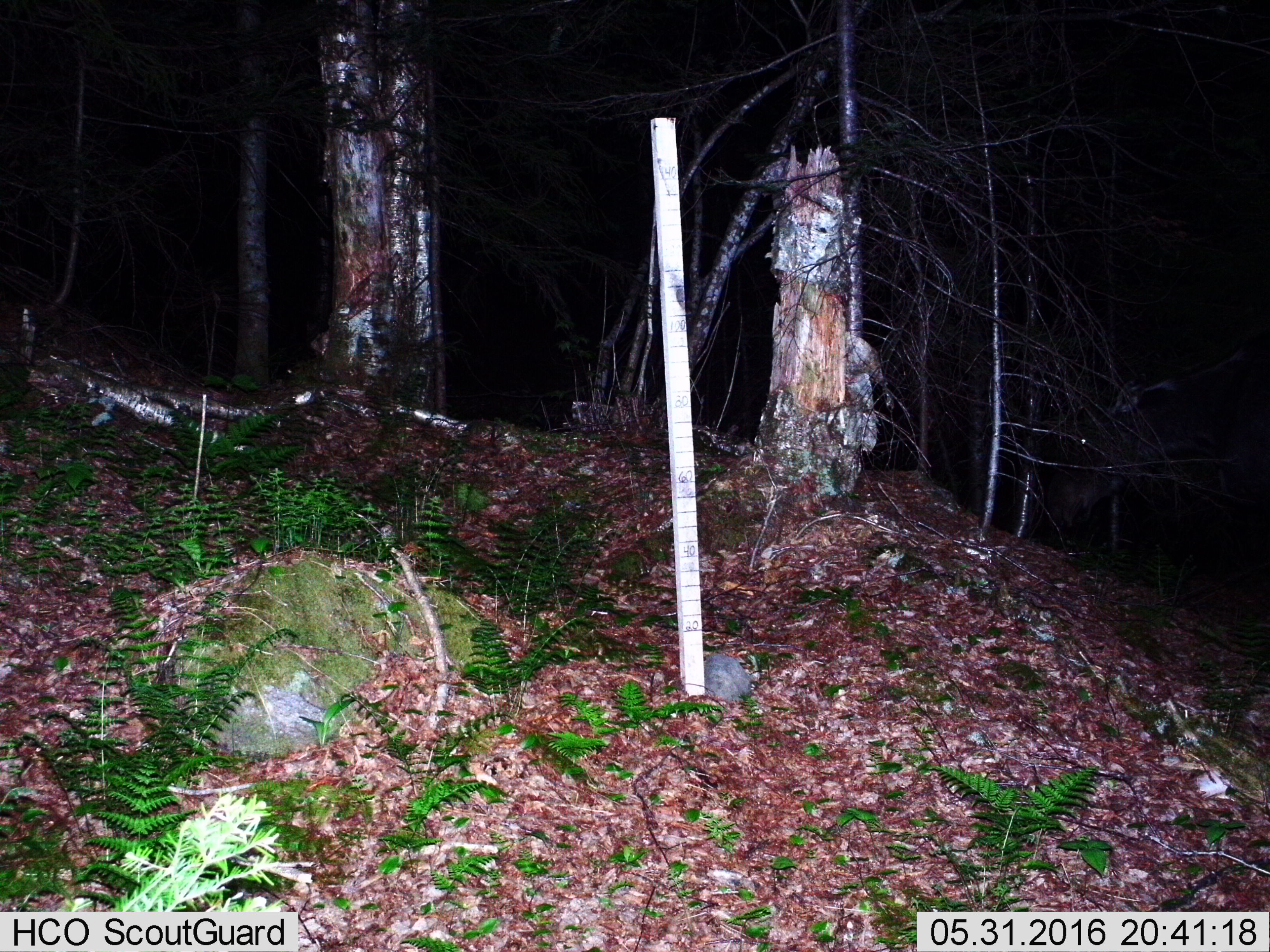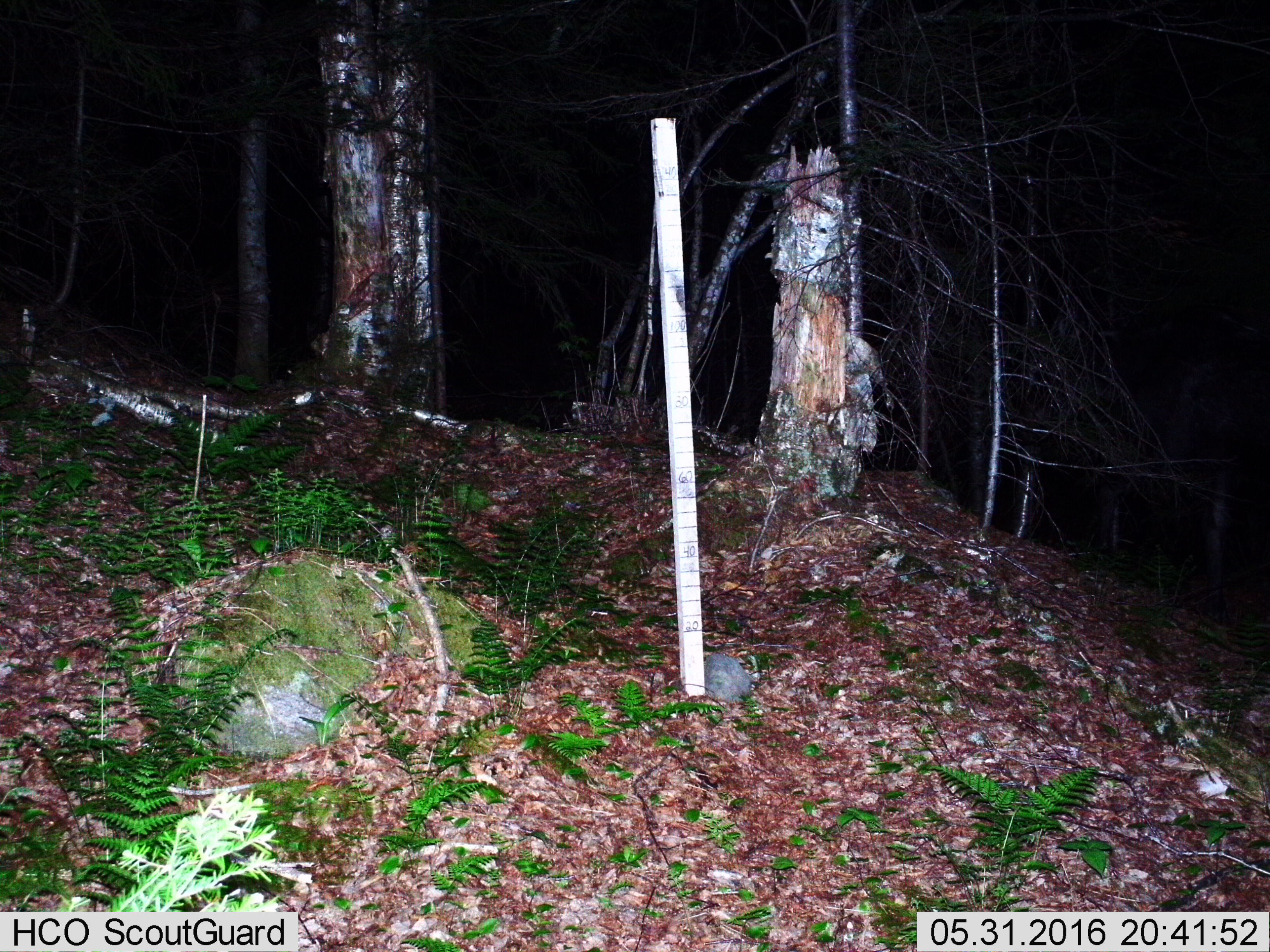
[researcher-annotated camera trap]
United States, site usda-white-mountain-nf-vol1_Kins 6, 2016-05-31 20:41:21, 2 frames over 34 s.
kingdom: Animalia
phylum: Chordata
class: Mammalia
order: Artiodactyla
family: Cervidae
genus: Alces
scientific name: Alces alces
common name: moose